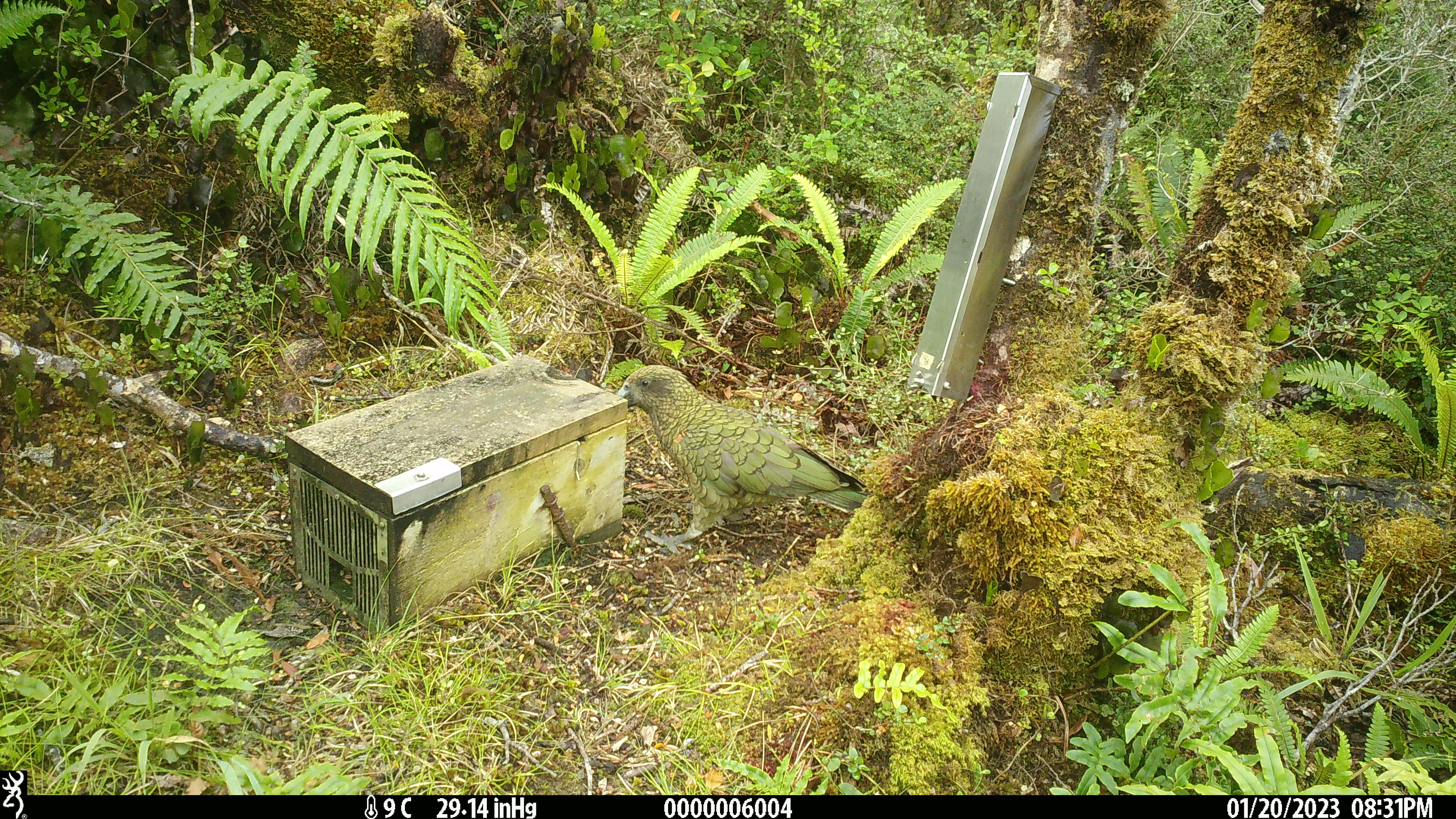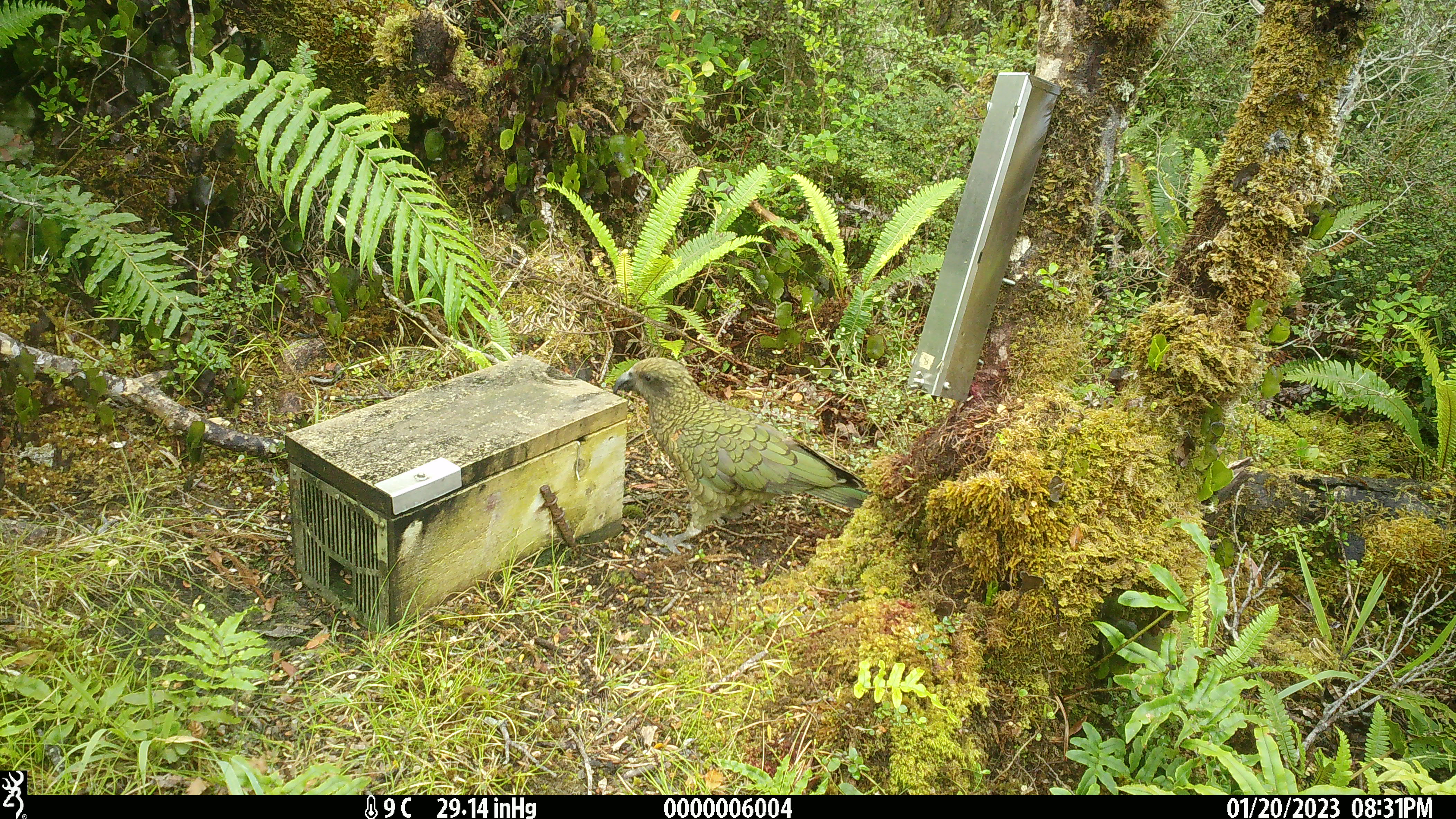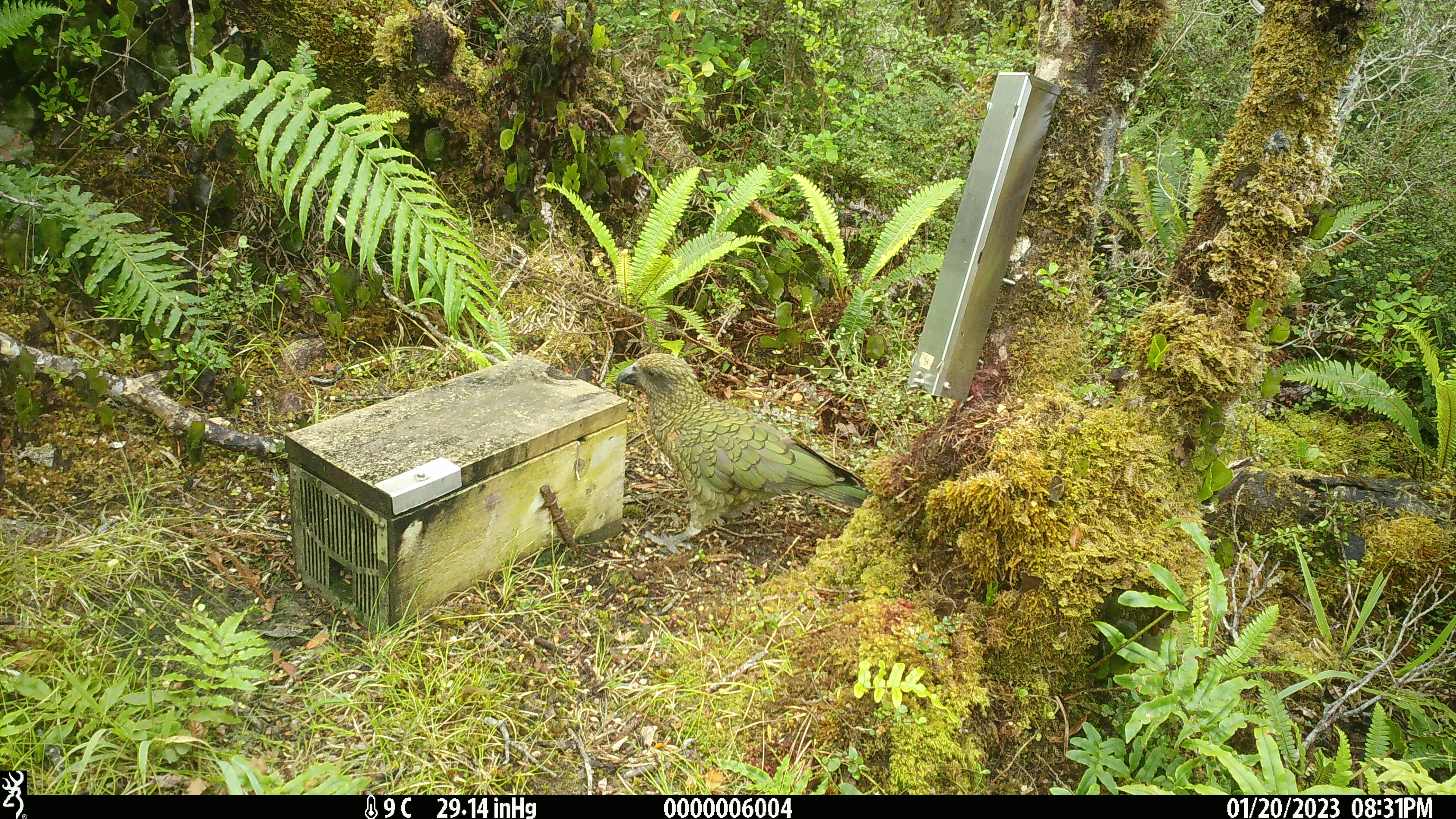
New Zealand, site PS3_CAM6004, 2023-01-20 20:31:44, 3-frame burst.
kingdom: Animalia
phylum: Chordata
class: Aves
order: Psittaciformes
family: Strigopidae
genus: Nestor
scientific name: Nestor notabilis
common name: kea